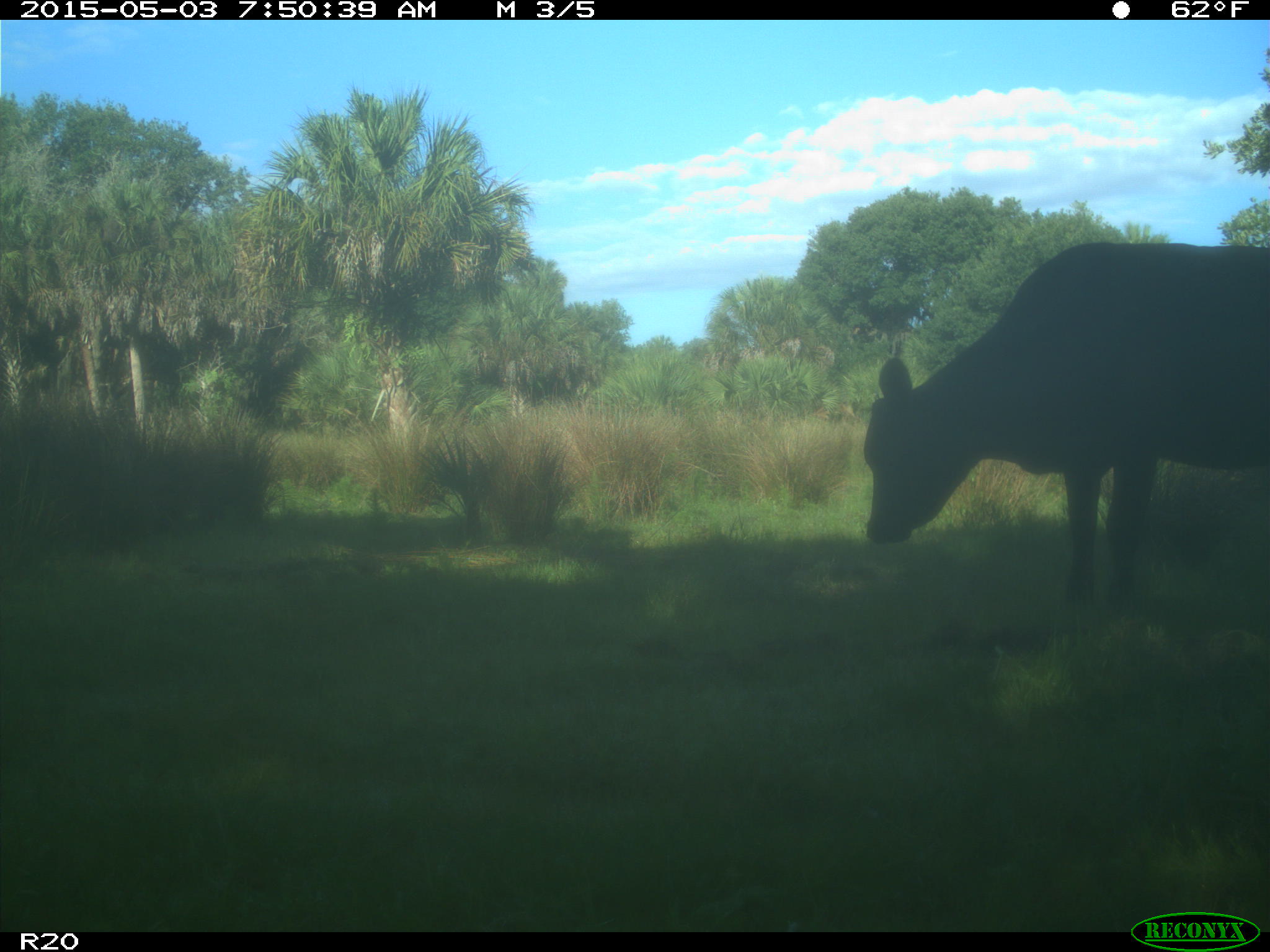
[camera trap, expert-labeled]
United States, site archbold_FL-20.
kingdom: Animalia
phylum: Chordata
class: Mammalia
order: Artiodactyla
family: Bovidae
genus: Bos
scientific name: Bos taurus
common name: domestic cow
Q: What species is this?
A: Bos taurus (domestic cow).